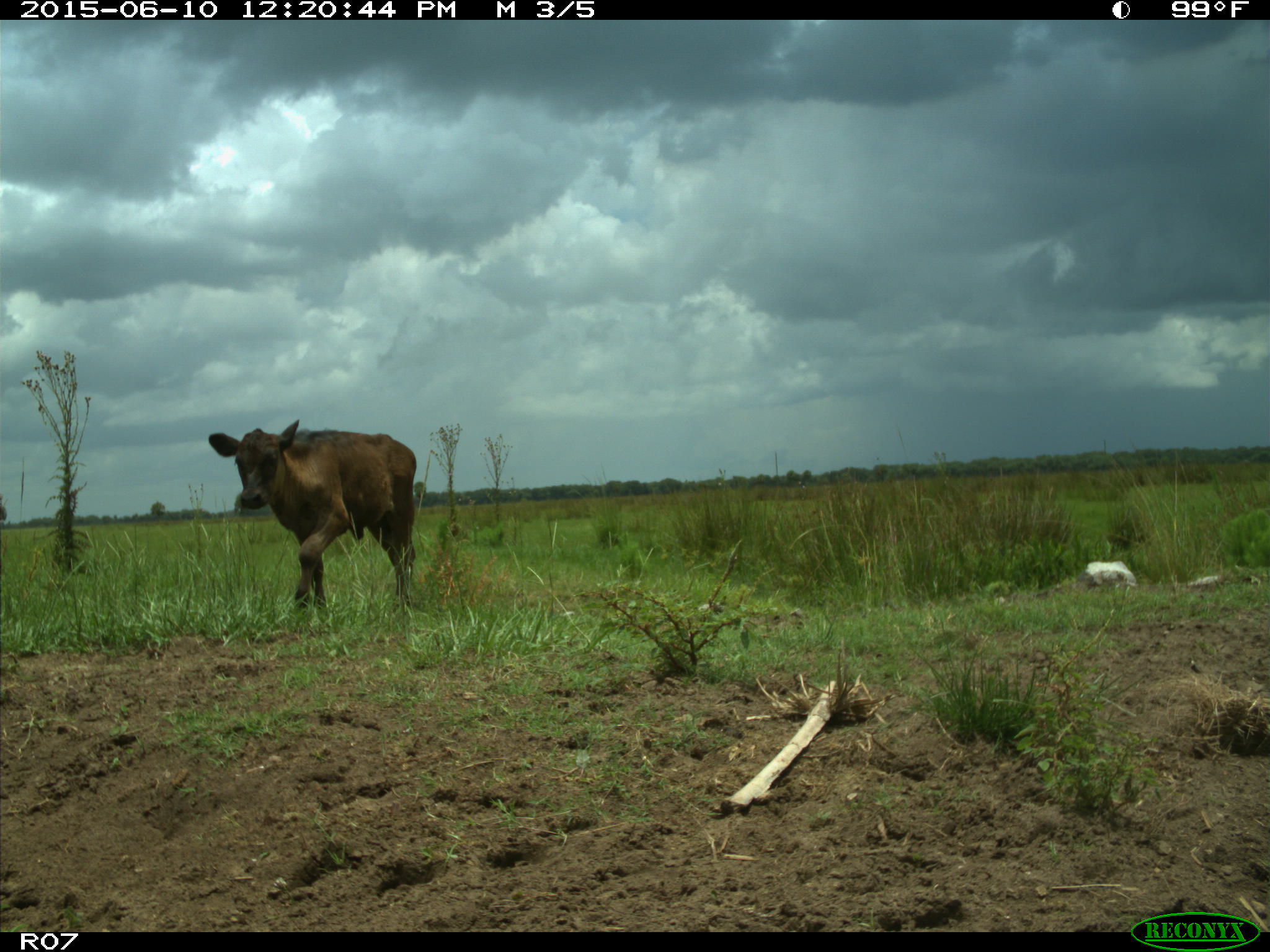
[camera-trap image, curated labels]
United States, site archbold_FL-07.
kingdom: Animalia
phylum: Chordata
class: Mammalia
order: Artiodactyla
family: Bovidae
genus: Bos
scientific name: Bos taurus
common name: domestic cow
Bos taurus (domestic cow).